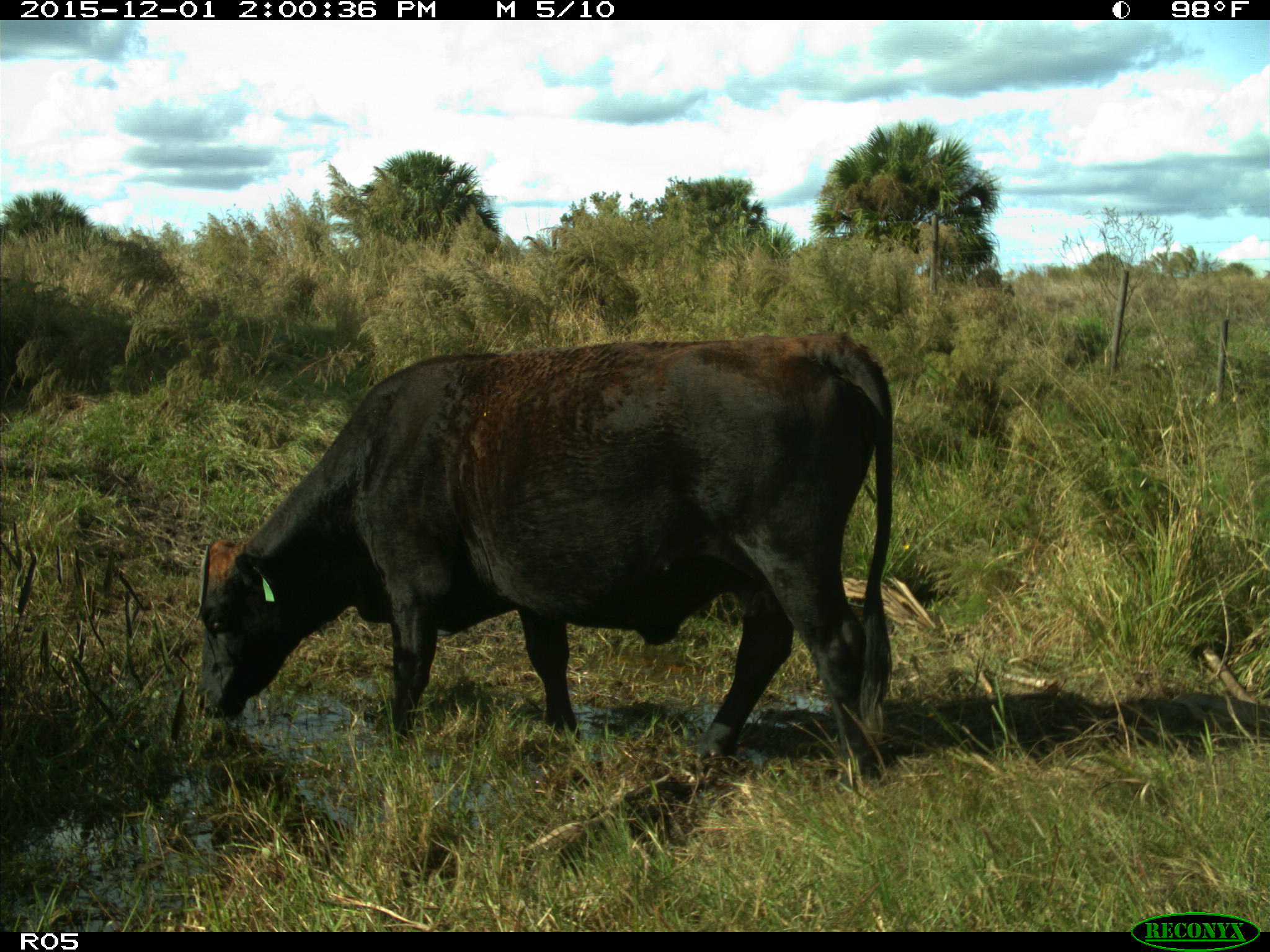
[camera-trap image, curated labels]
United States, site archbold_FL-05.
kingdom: Animalia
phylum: Chordata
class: Mammalia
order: Artiodactyla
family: Bovidae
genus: Bos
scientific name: Bos taurus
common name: domestic cow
Bos taurus (domestic cow).